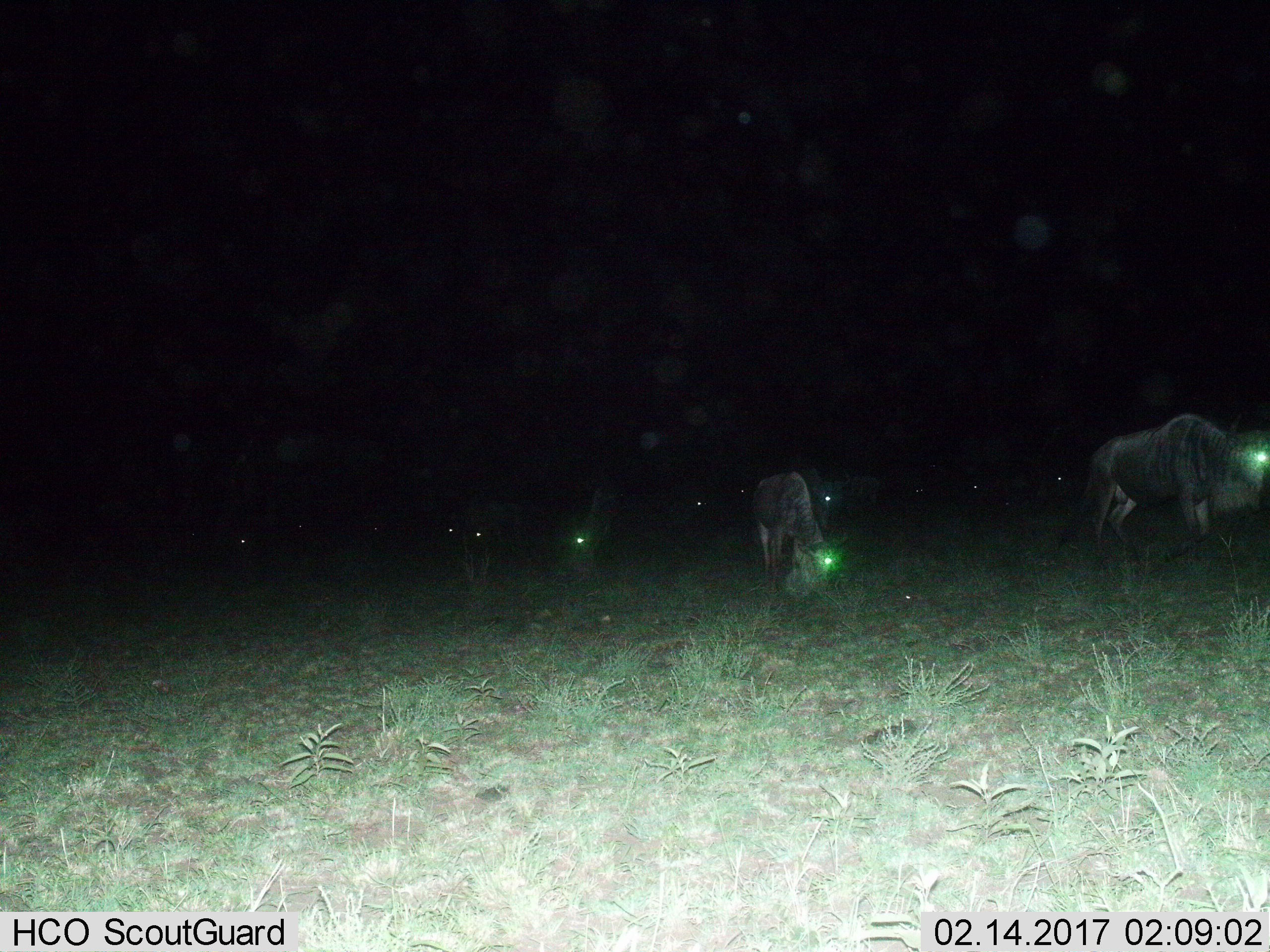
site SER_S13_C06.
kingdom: Animalia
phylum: Chordata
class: Mammalia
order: Artiodactyla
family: Bovidae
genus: Connochaetes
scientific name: Connochaetes taurinus taurinus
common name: blue wildebeest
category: wildebeestblue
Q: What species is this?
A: Wildebeestblue (blue wildebeest) (Connochaetes taurinus taurinus).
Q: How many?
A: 11-50.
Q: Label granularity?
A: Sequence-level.